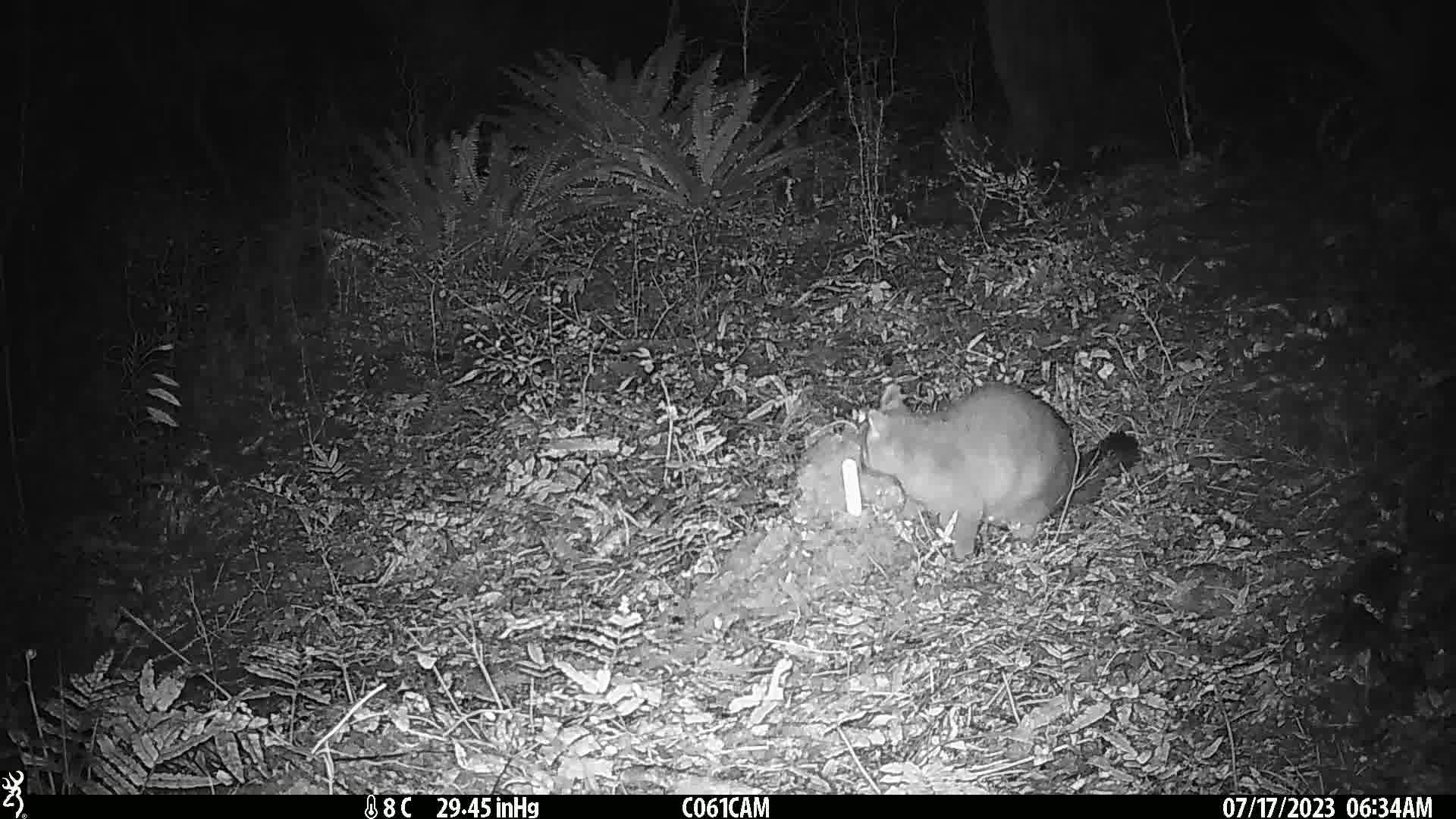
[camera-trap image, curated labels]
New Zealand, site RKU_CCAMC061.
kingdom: Animalia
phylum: Chordata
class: Mammalia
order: Diprotodontia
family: Phalangeridae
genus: Trichosurus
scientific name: Trichosurus vulpecula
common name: common brushtail possum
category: possum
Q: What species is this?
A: Possum (common brushtail possum) (Trichosurus vulpecula).